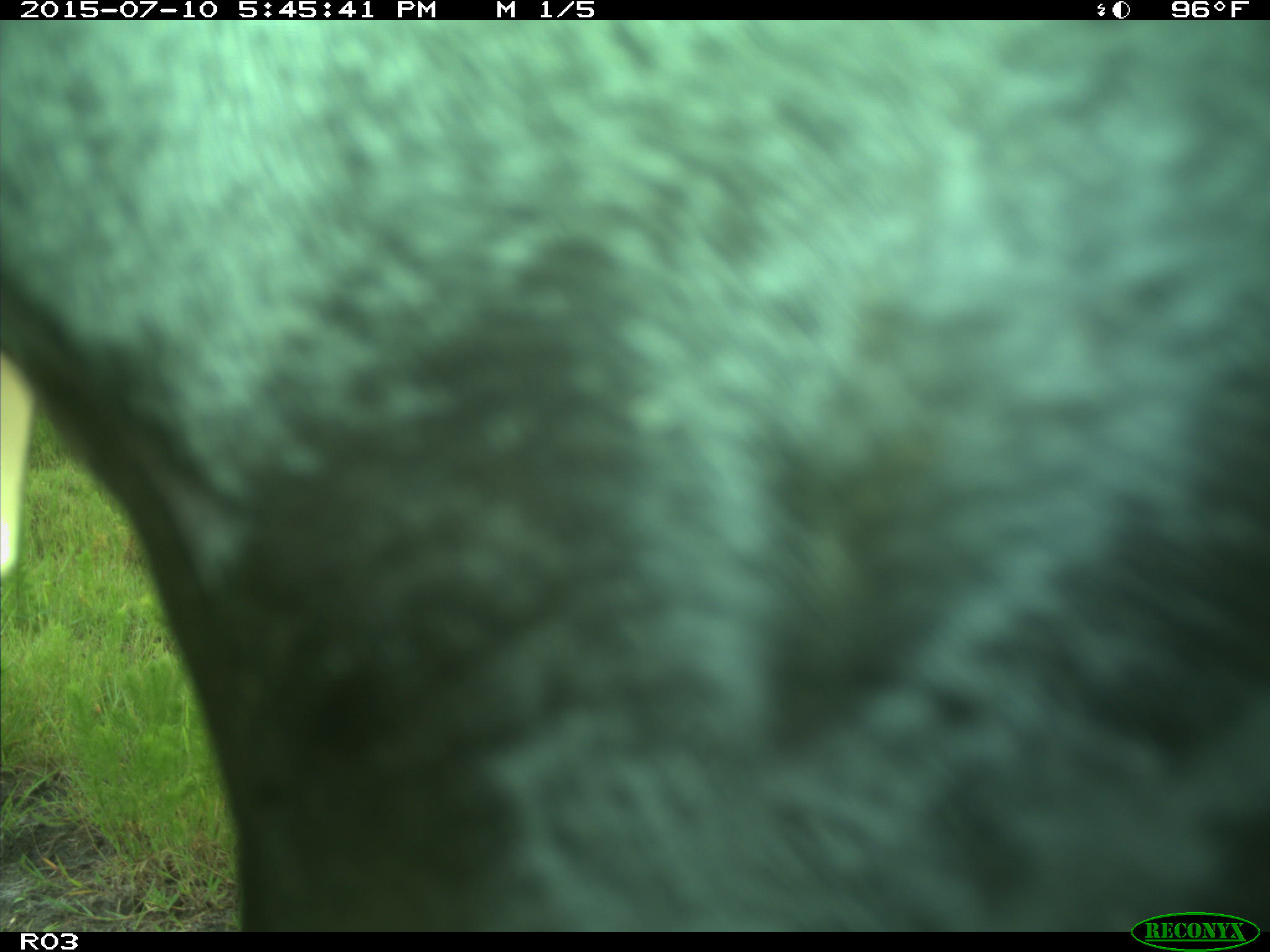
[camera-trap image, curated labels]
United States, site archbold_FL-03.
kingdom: Animalia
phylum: Chordata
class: Mammalia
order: Artiodactyla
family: Bovidae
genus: Bos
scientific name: Bos taurus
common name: domestic cow